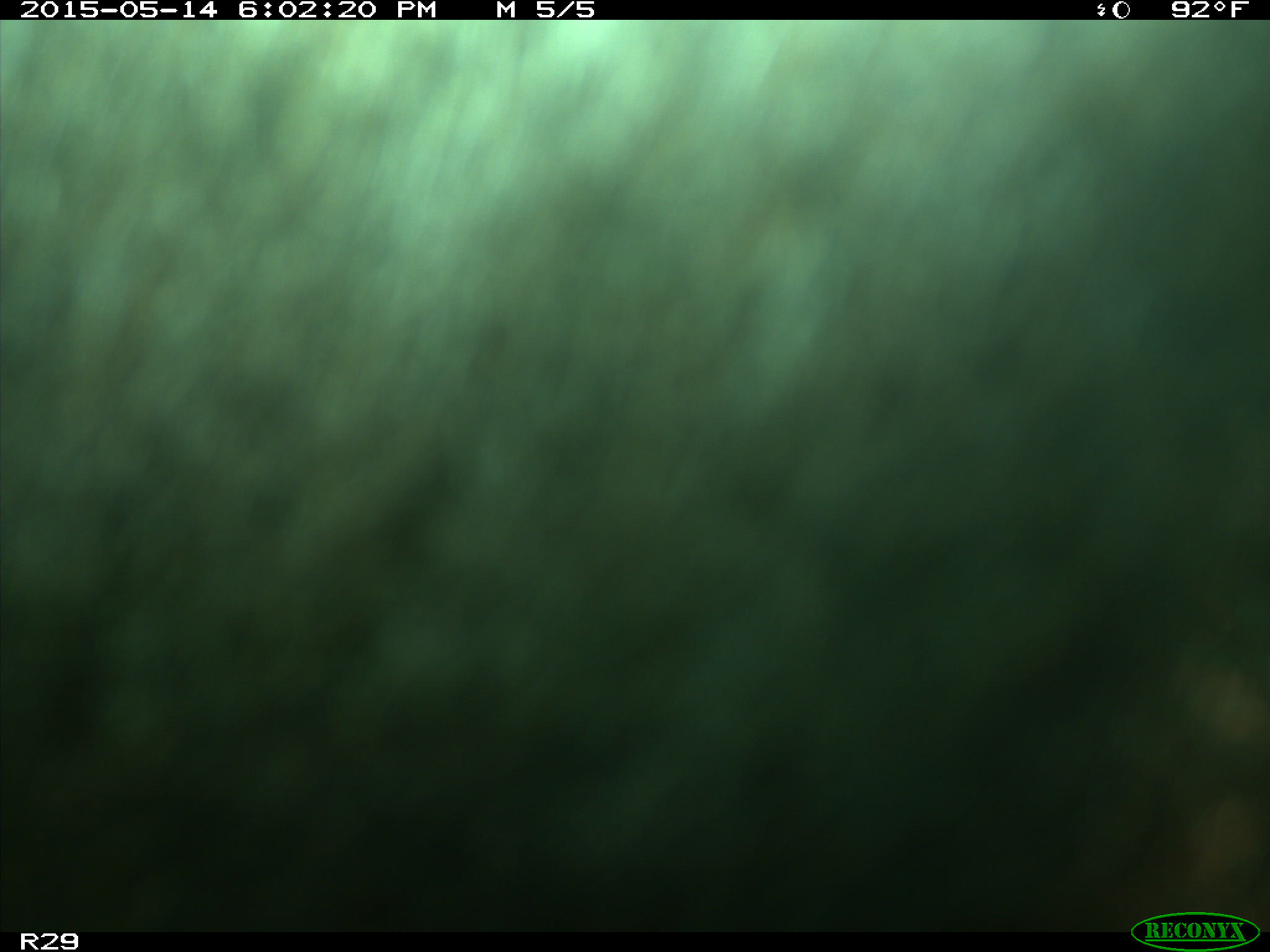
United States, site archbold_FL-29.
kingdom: Animalia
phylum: Chordata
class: Mammalia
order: Artiodactyla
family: Bovidae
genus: Bos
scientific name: Bos taurus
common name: domestic cow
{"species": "Bos taurus (domestic cow)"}